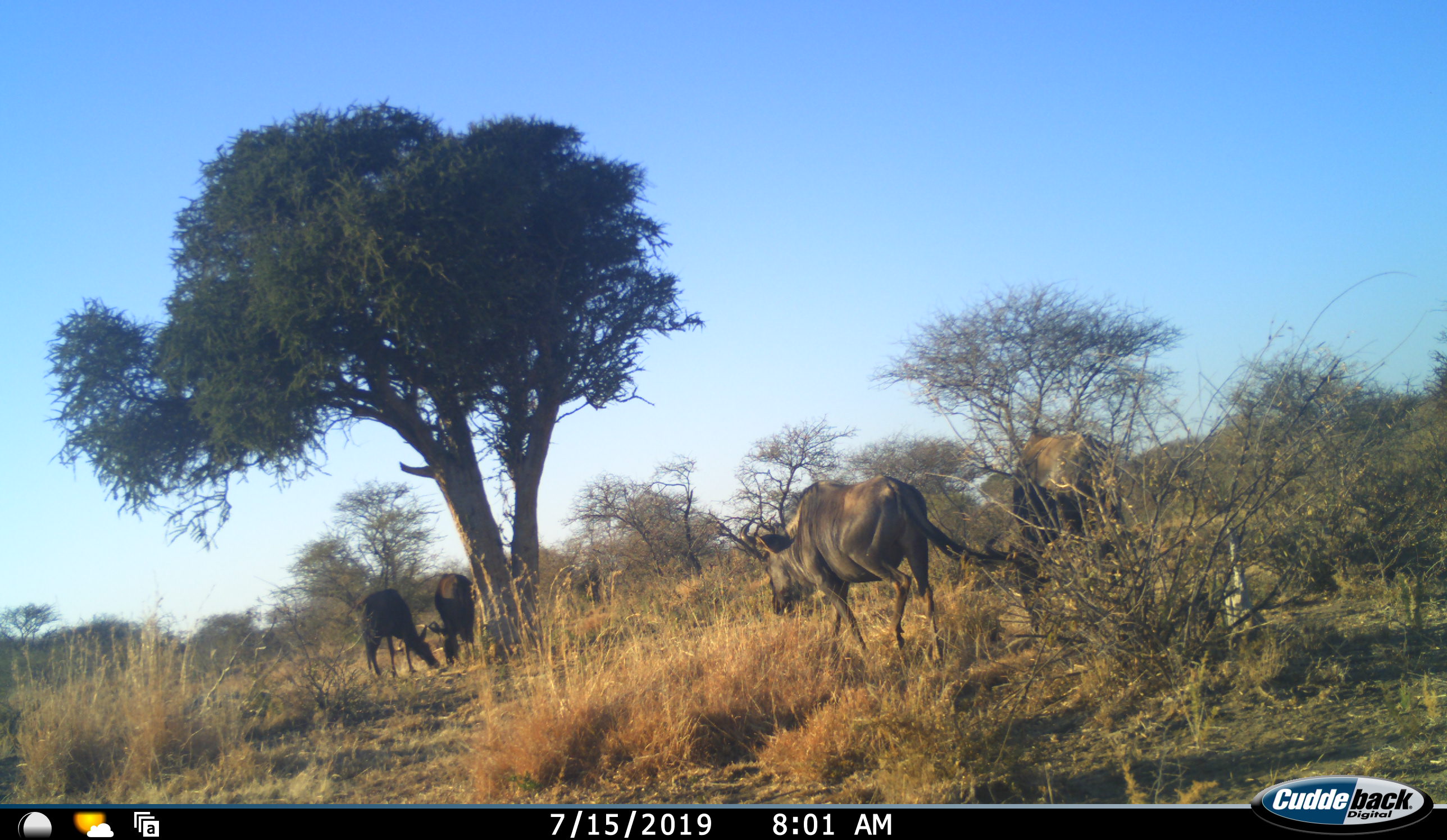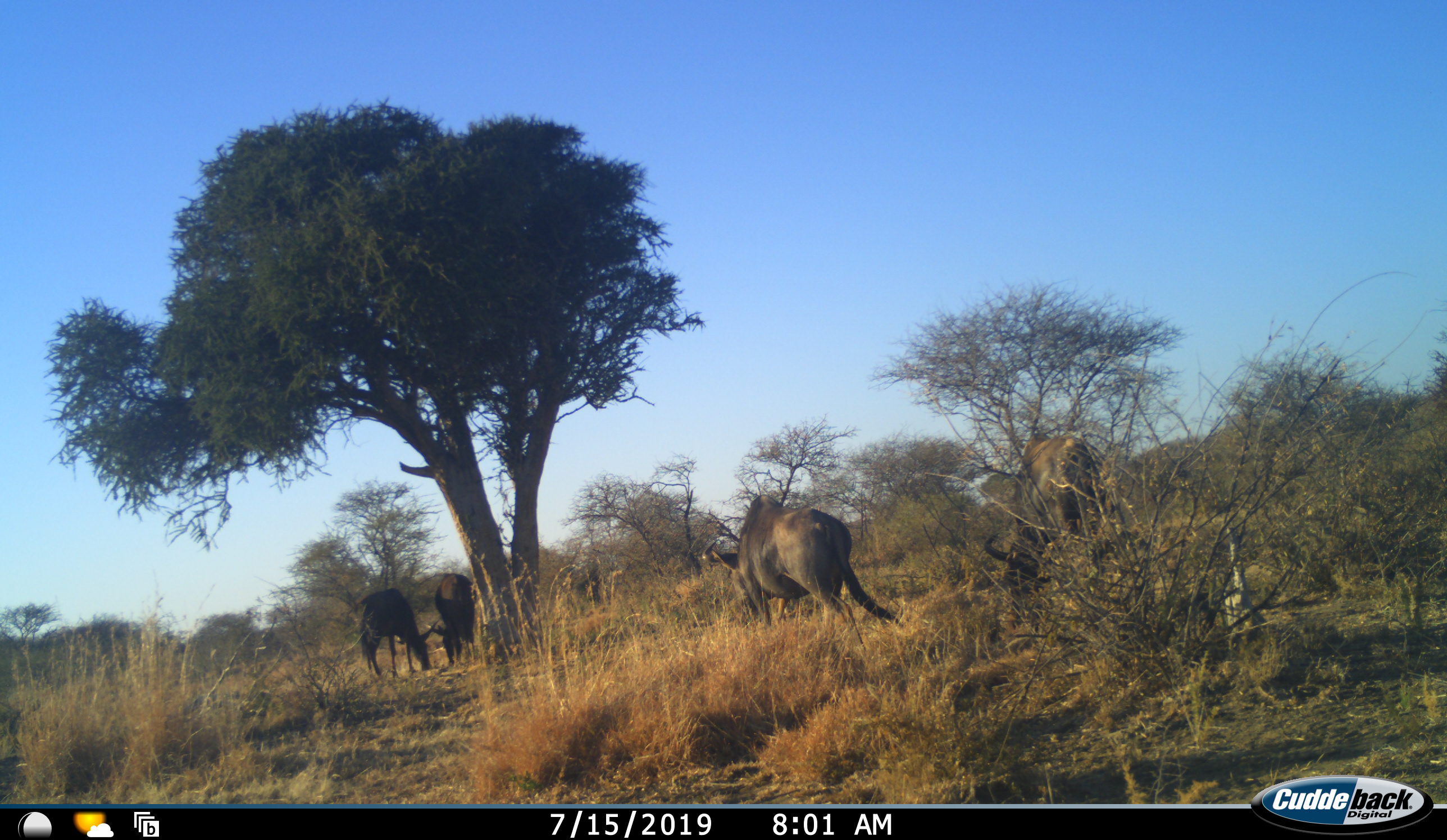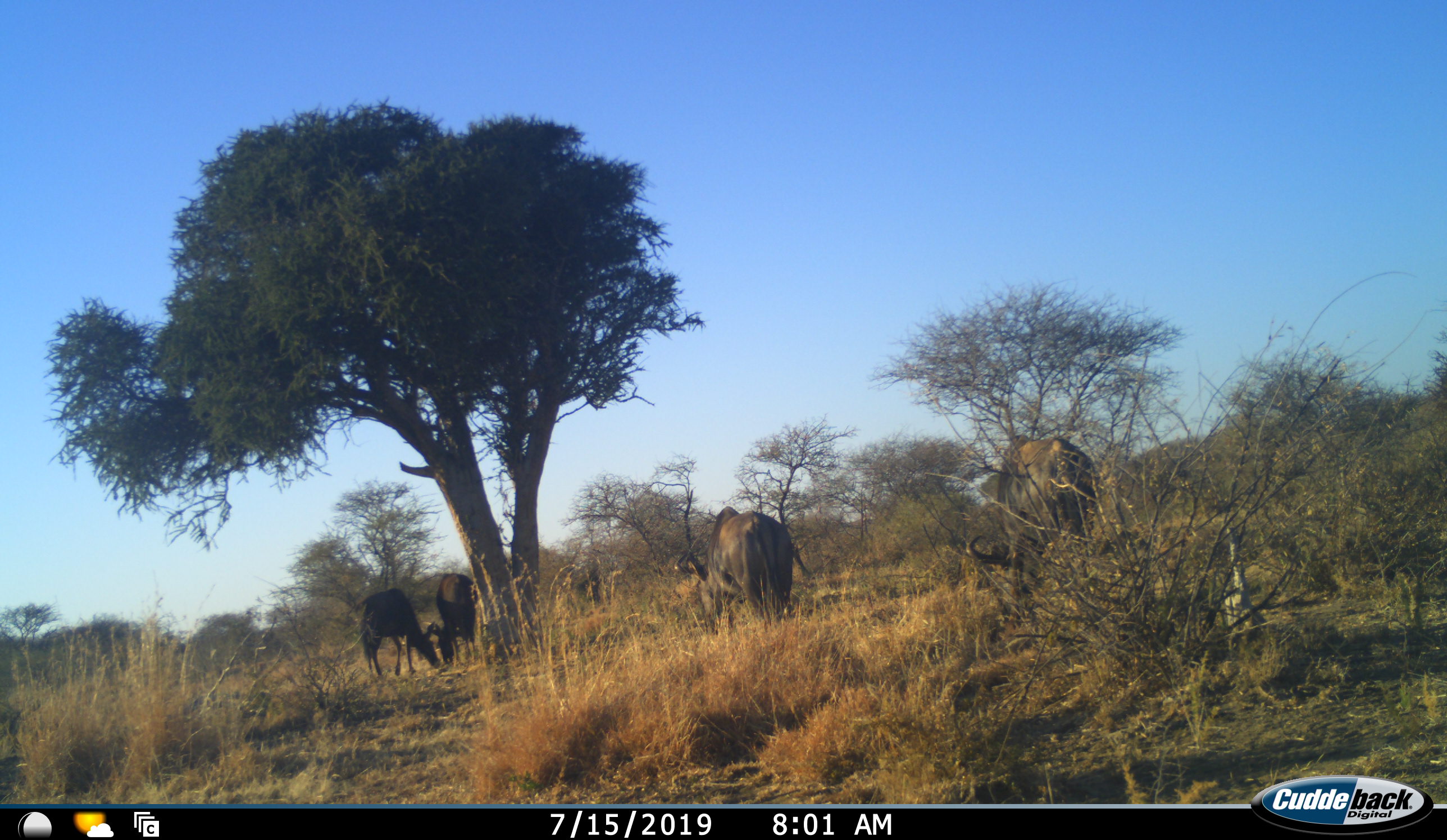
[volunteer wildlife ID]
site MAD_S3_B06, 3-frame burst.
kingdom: Animalia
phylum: Chordata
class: Mammalia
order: Artiodactyla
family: Bovidae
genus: Connochaetes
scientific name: Connochaetes taurinus taurinus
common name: blue wildebeest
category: wildebeestblue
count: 4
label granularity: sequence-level